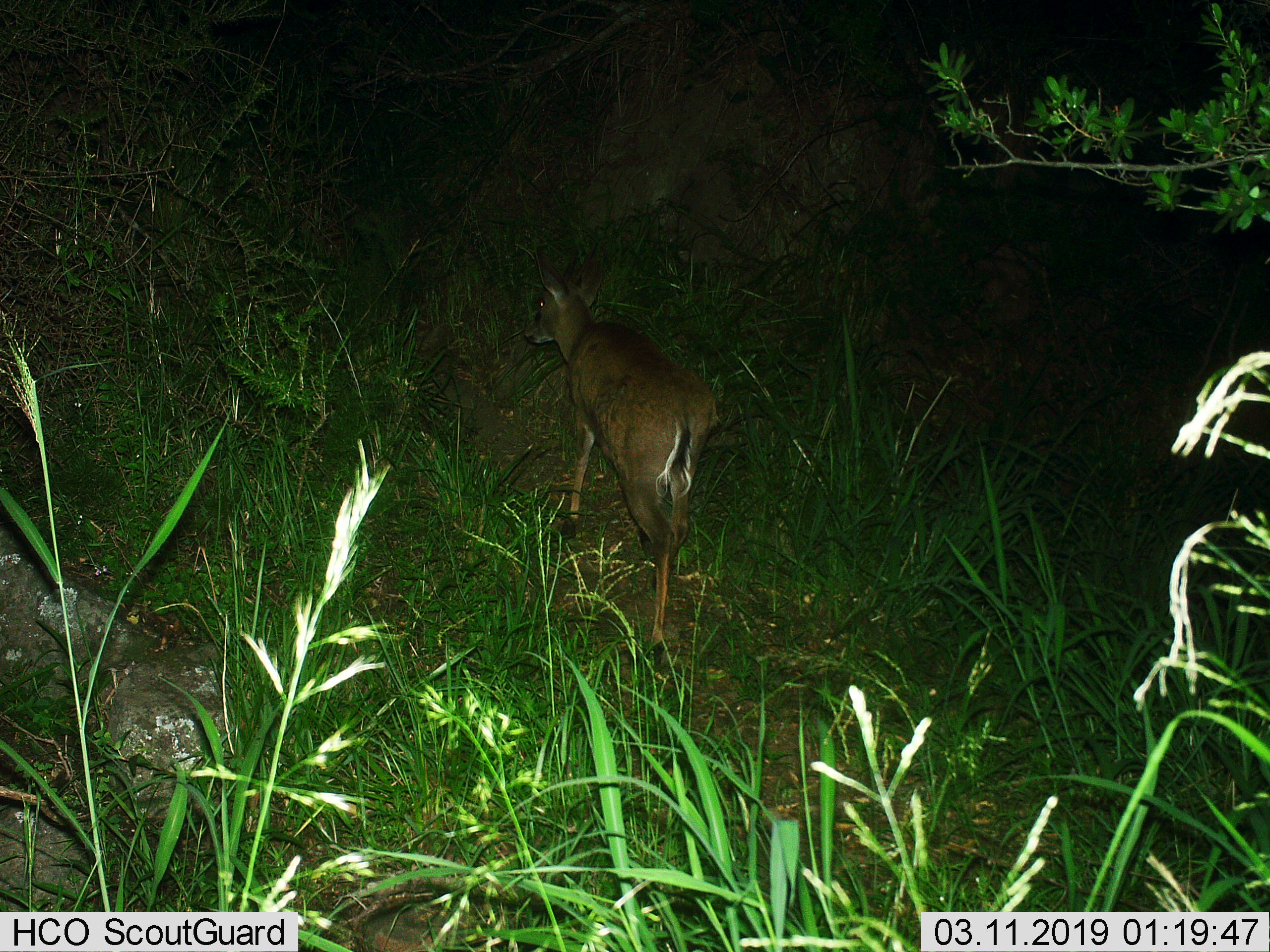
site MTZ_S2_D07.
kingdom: Animalia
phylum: Chordata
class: Mammalia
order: Artiodactyla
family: Bovidae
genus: Sylvicapra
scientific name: Sylvicapra grimmia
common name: common duiker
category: duikercommongrey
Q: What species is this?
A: Duikercommongrey (common duiker) (Sylvicapra grimmia).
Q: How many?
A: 1.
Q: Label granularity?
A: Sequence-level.